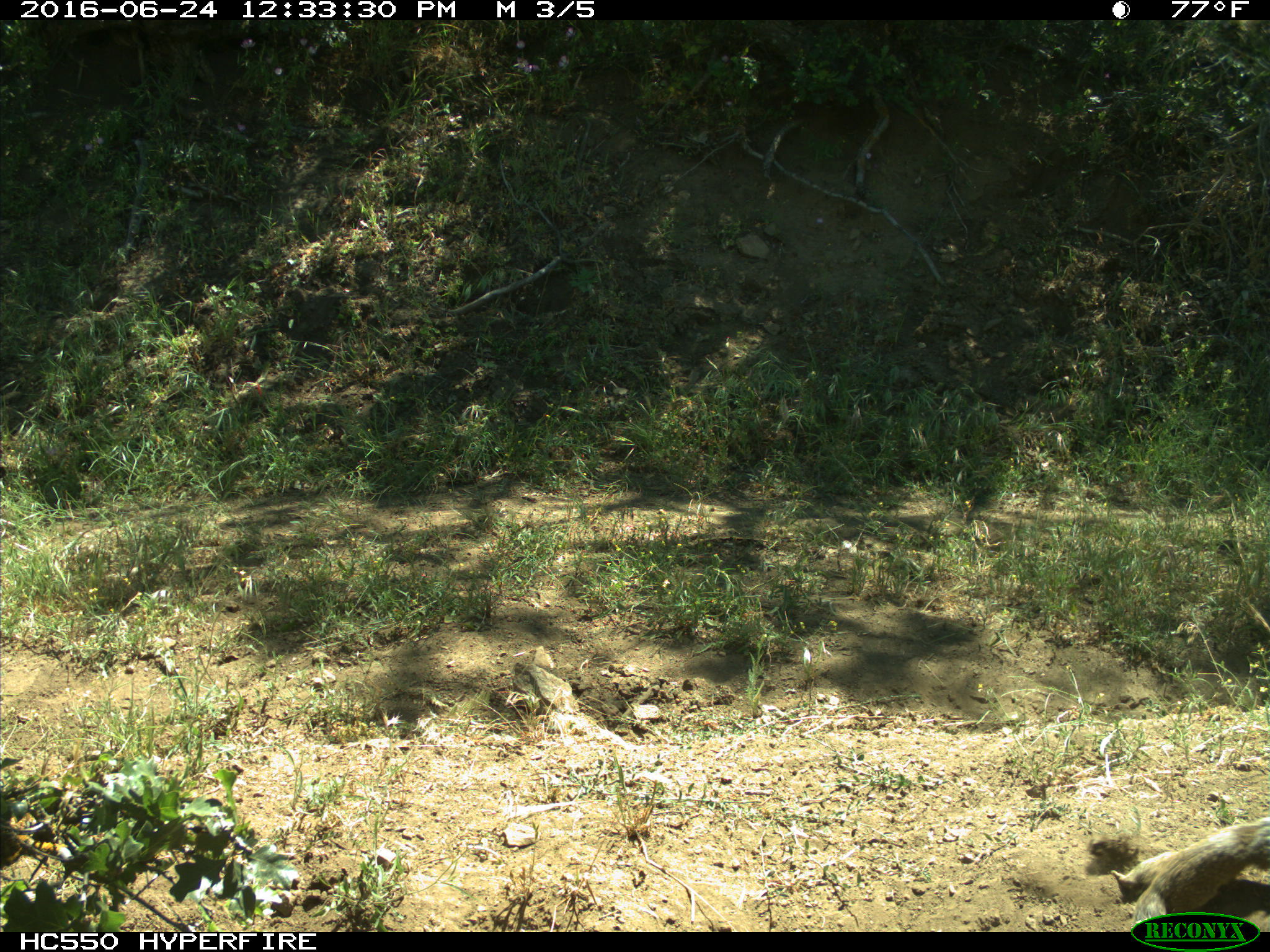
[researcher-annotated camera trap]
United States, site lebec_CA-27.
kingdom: Animalia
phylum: Chordata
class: Mammalia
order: Rodentia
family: Sciuridae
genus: Otospermophilus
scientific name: Otospermophilus beecheyi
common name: california ground squirrel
Otospermophilus beecheyi (california ground squirrel).